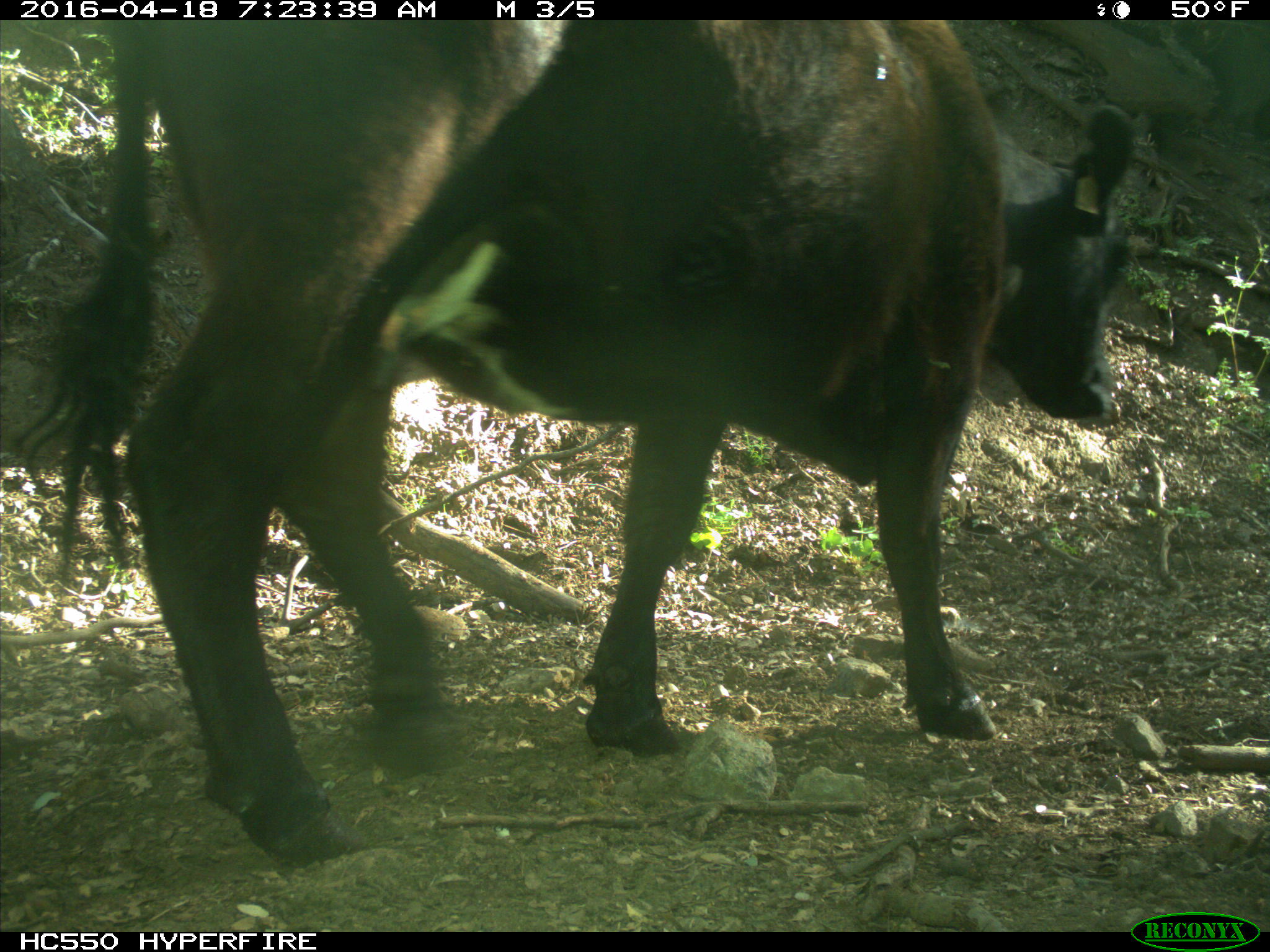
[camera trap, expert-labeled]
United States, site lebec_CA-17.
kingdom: Animalia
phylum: Chordata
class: Mammalia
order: Artiodactyla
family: Bovidae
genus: Bos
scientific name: Bos taurus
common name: domestic cow